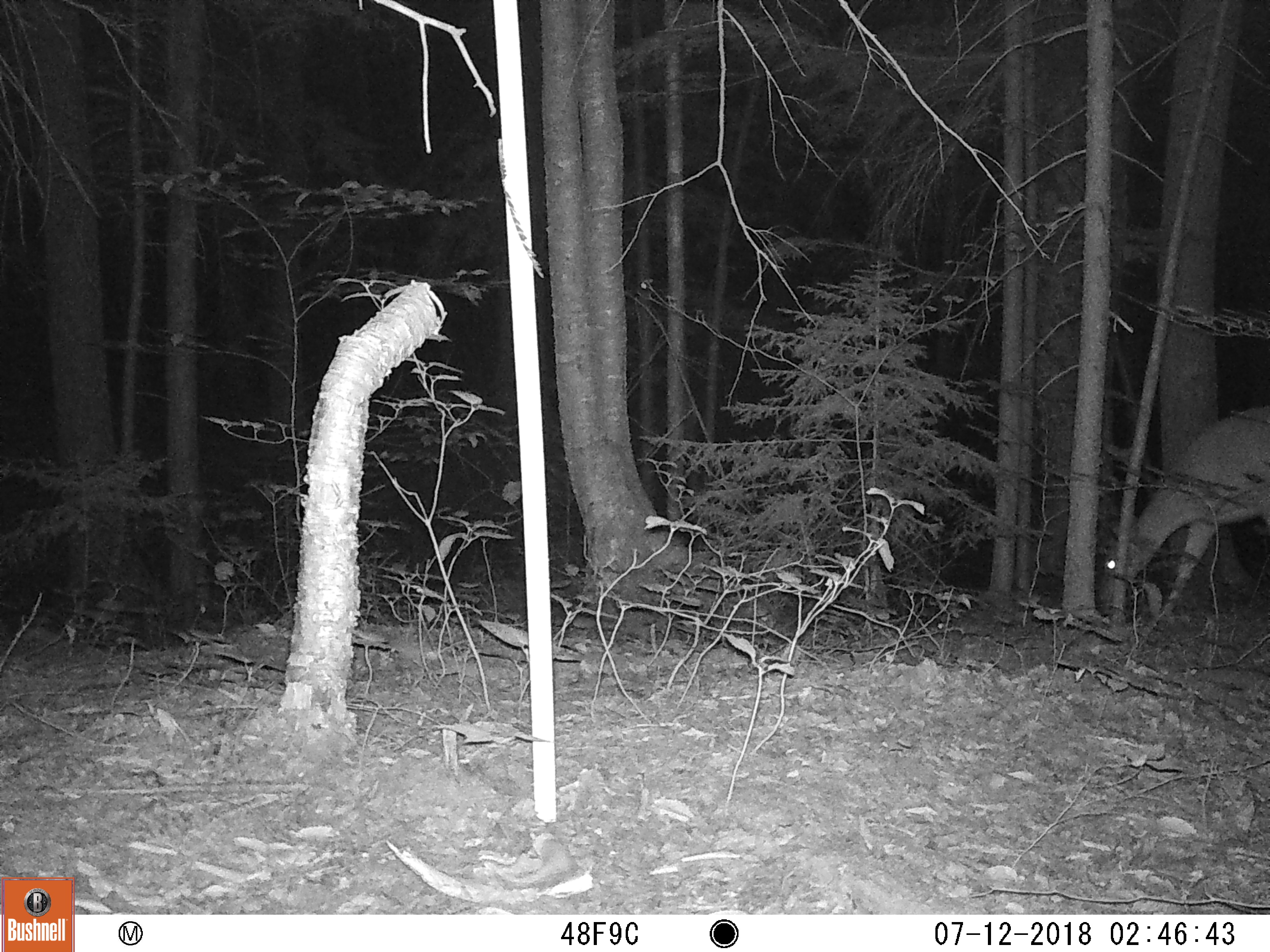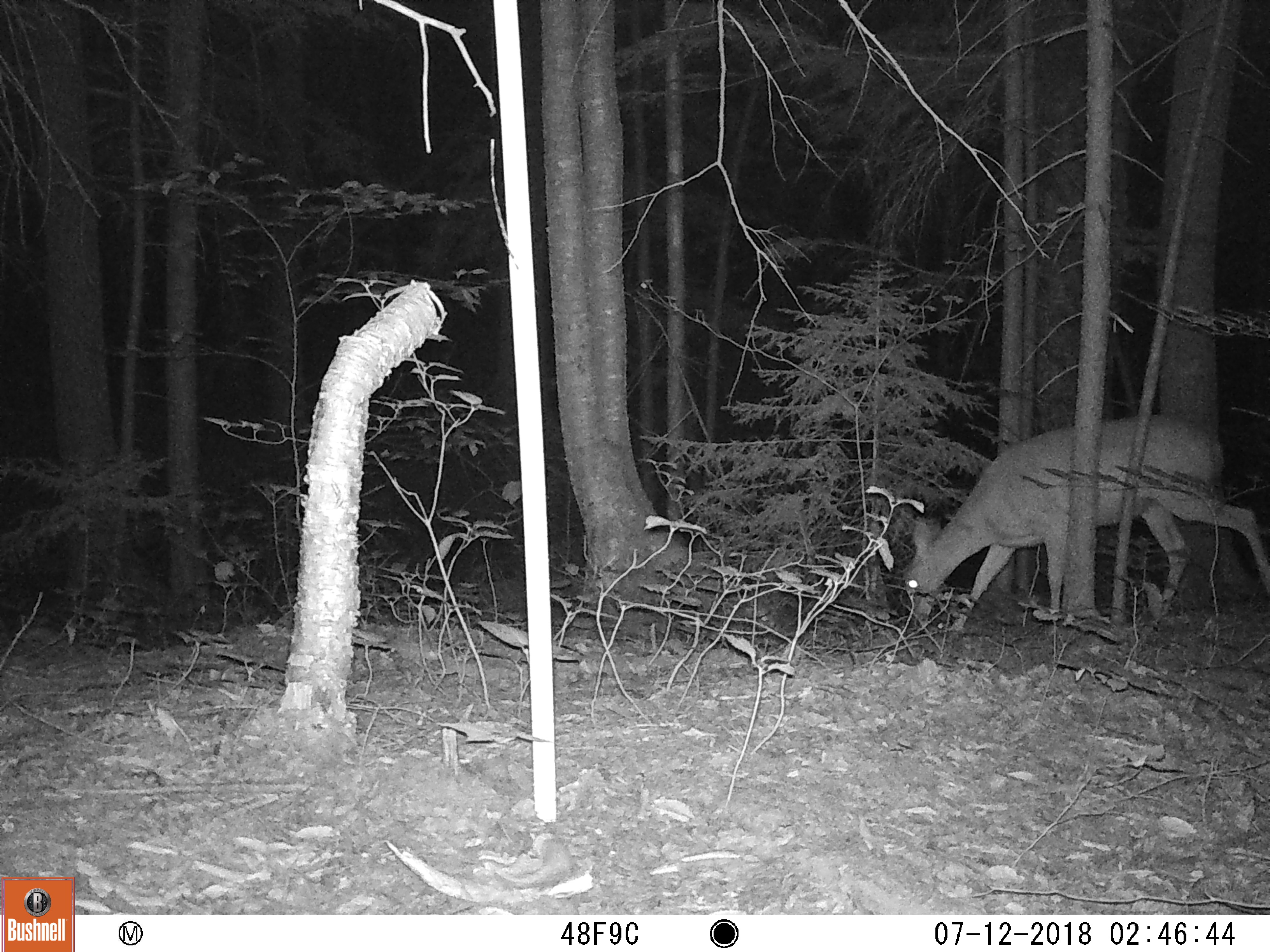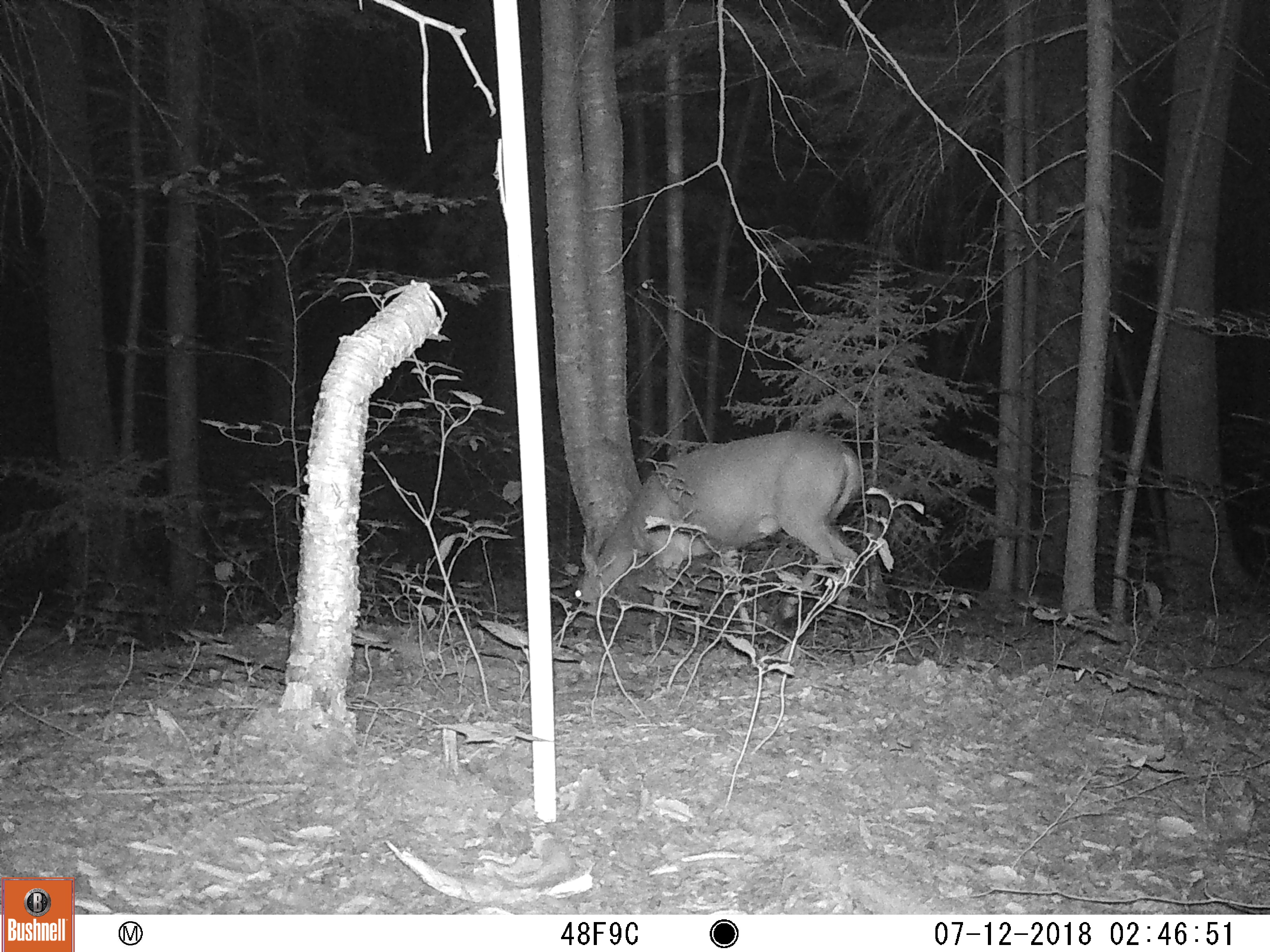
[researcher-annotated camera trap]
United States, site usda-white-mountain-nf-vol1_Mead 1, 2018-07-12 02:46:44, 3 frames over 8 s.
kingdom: Animalia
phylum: Chordata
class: Mammalia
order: Artiodactyla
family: Cervidae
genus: Odocoileus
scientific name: Odocoileus virginianus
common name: white-tailed deer